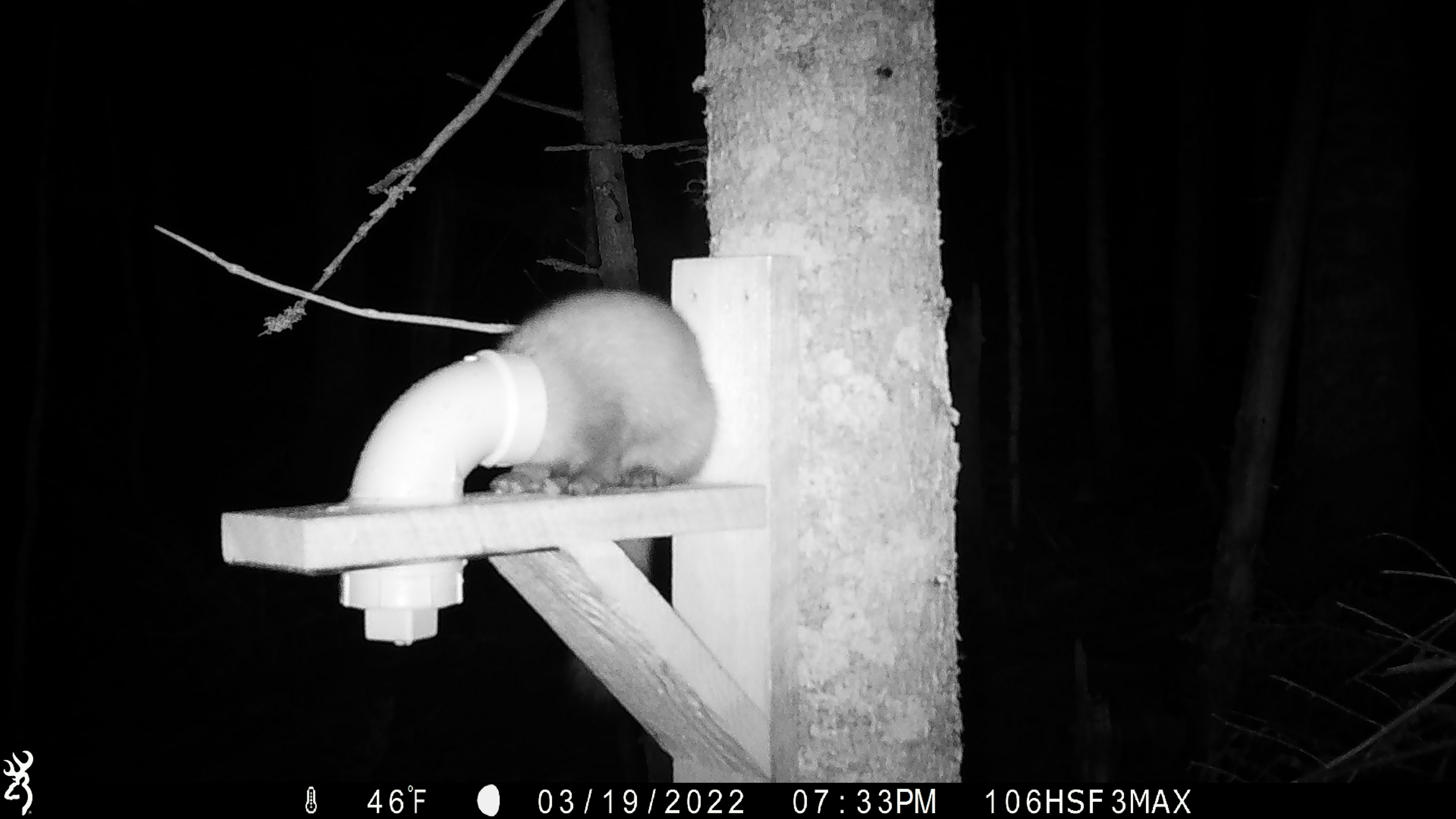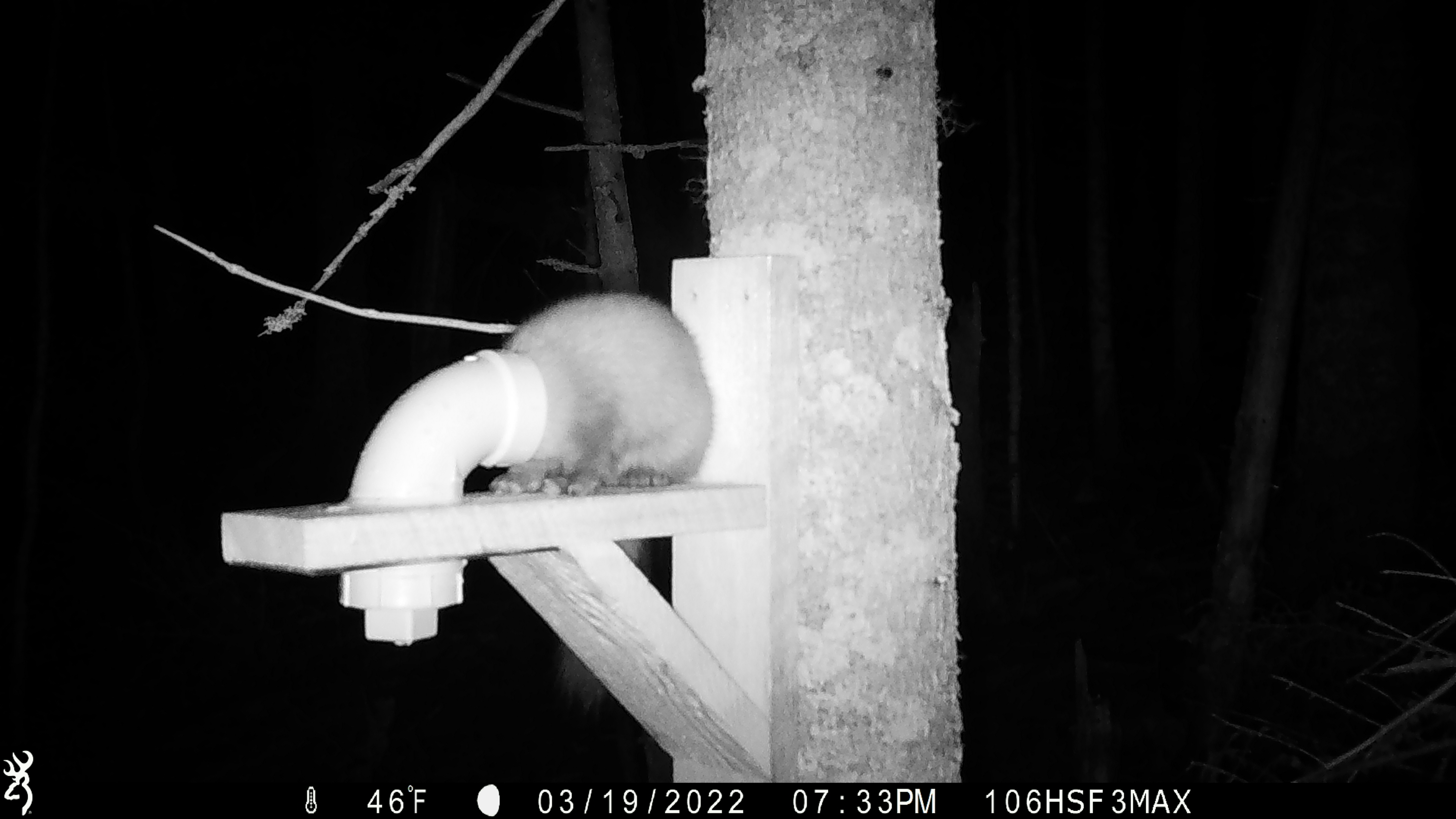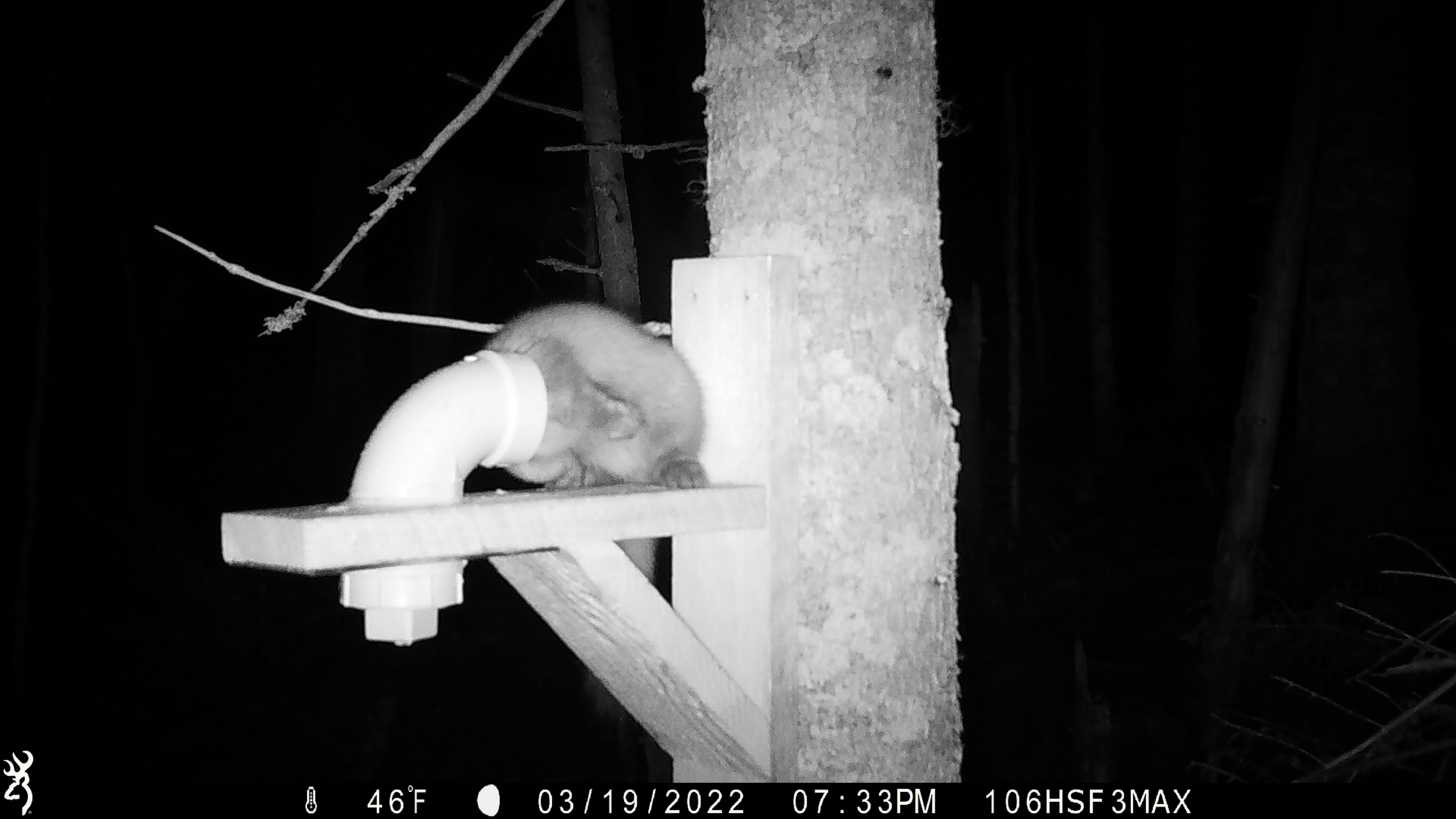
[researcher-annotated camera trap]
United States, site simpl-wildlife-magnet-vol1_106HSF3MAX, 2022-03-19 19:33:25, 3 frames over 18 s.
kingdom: Animalia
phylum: Chordata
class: Mammalia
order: Carnivora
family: Mustelidae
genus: Martes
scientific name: Martes americana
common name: american marten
American marten (Martes americana).